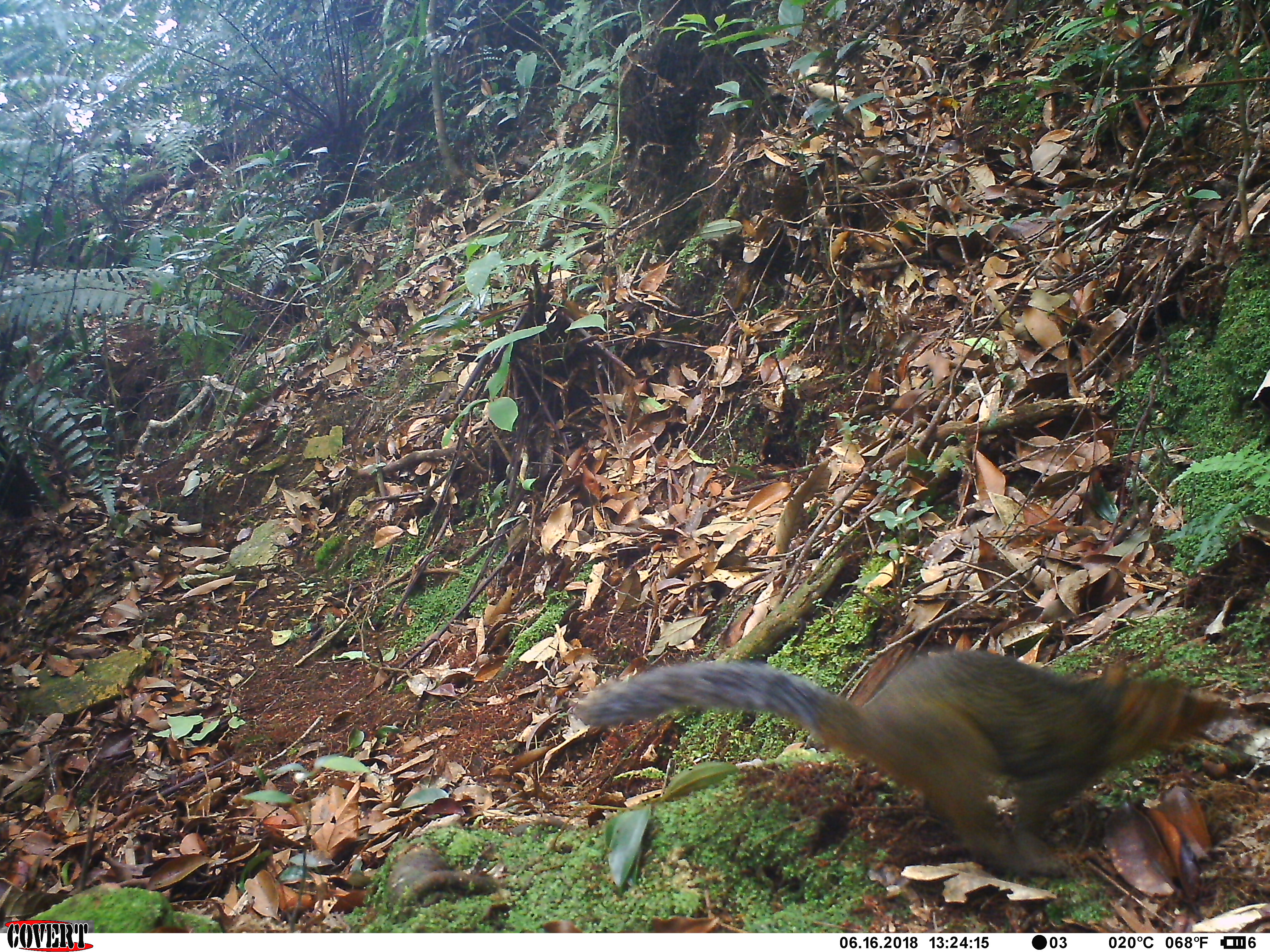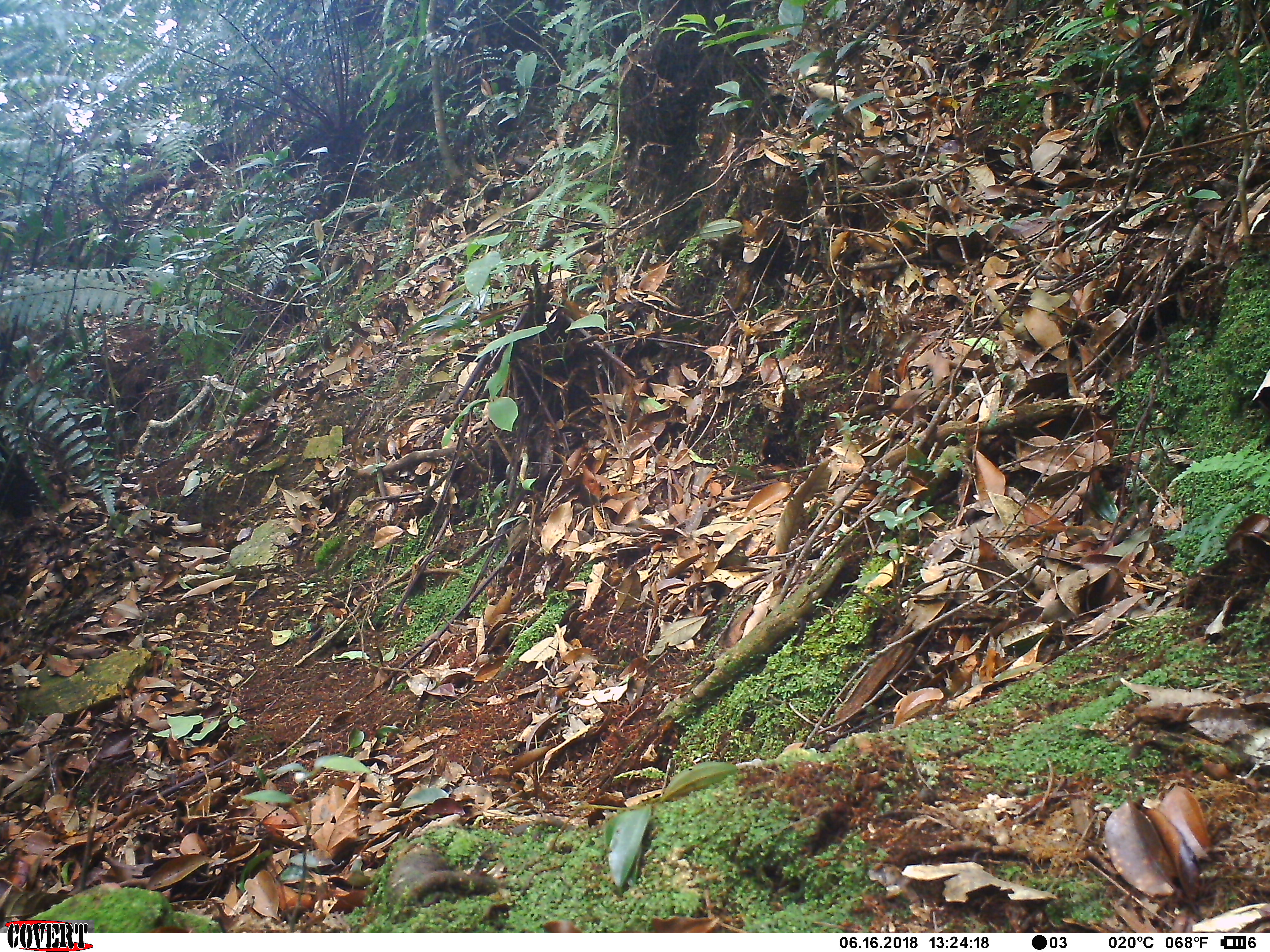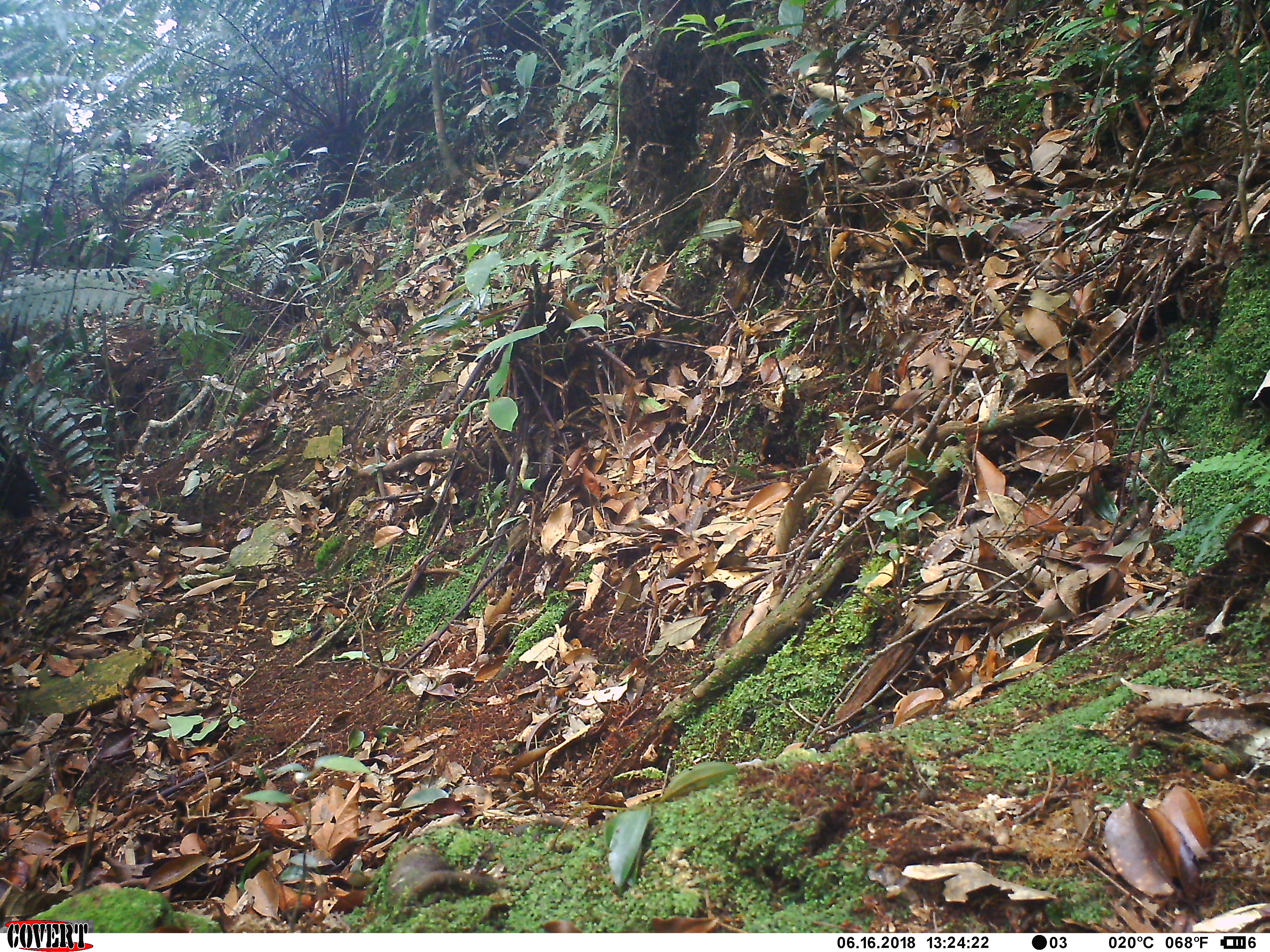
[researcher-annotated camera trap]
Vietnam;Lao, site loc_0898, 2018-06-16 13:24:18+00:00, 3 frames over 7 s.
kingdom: Animalia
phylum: Chordata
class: Mammalia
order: Rodentia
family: Sciuridae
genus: Dremomys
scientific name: Dremomys rufigenis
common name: red-cheeked squirrel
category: red cheeked squirrel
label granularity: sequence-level